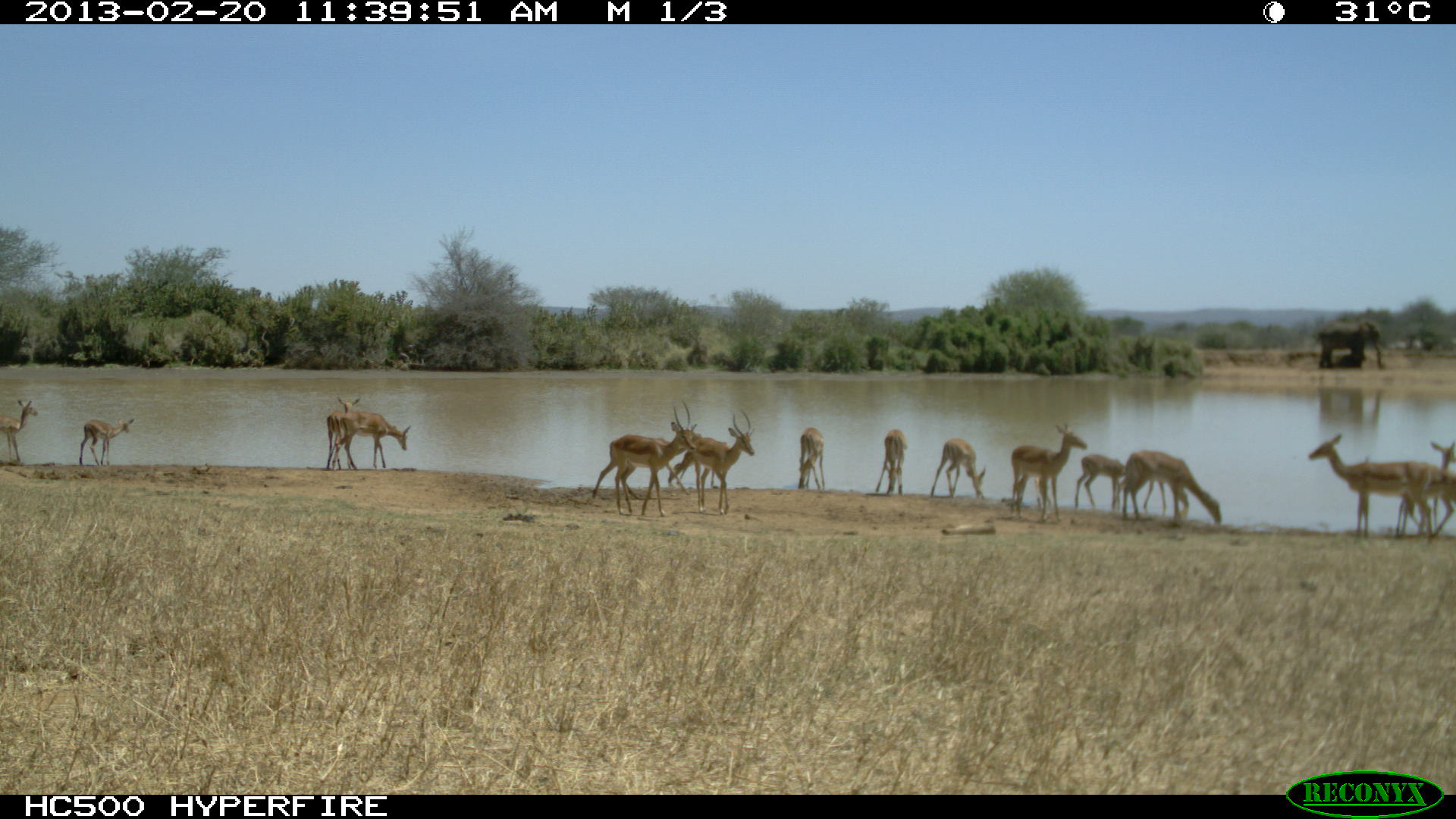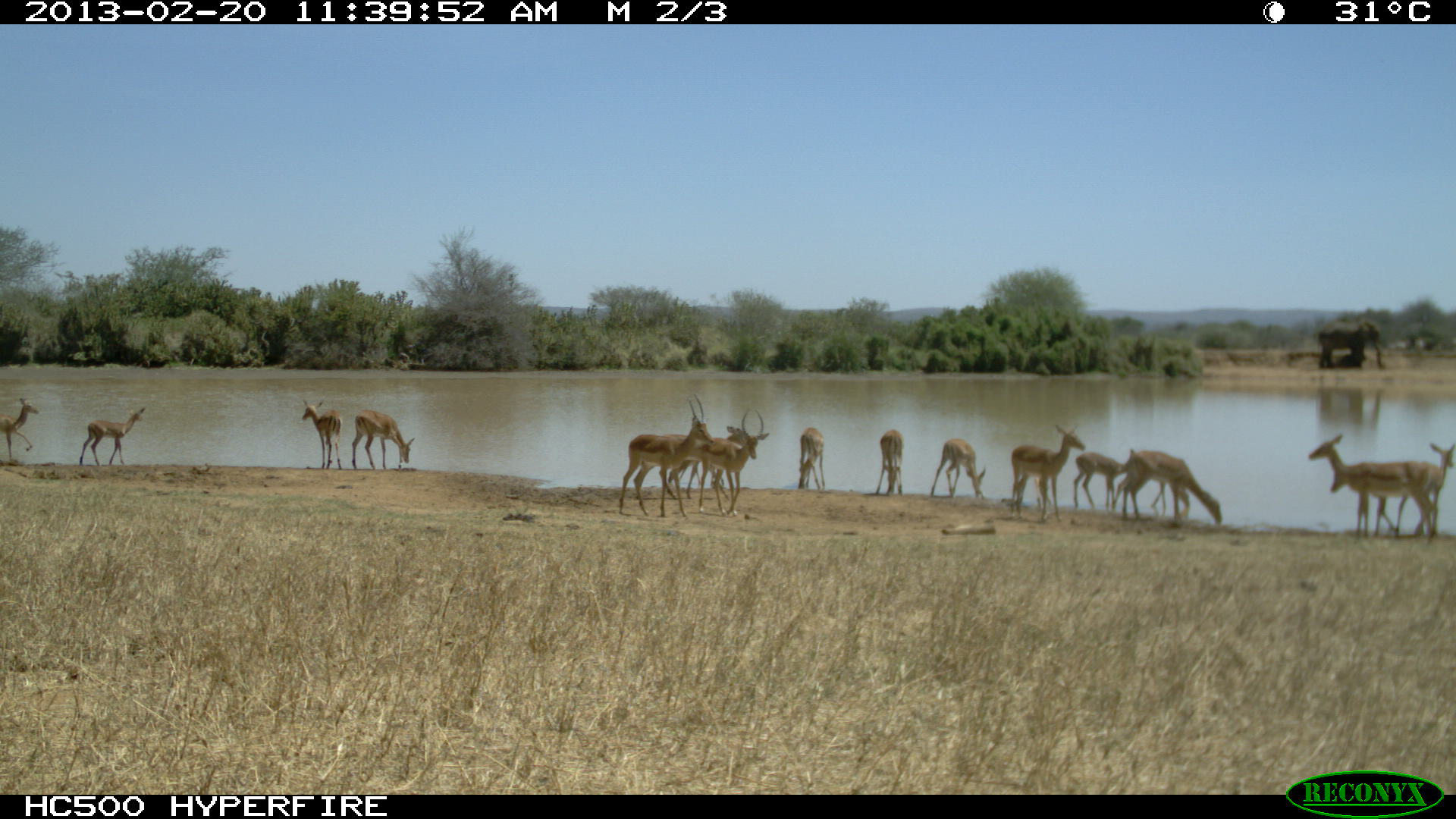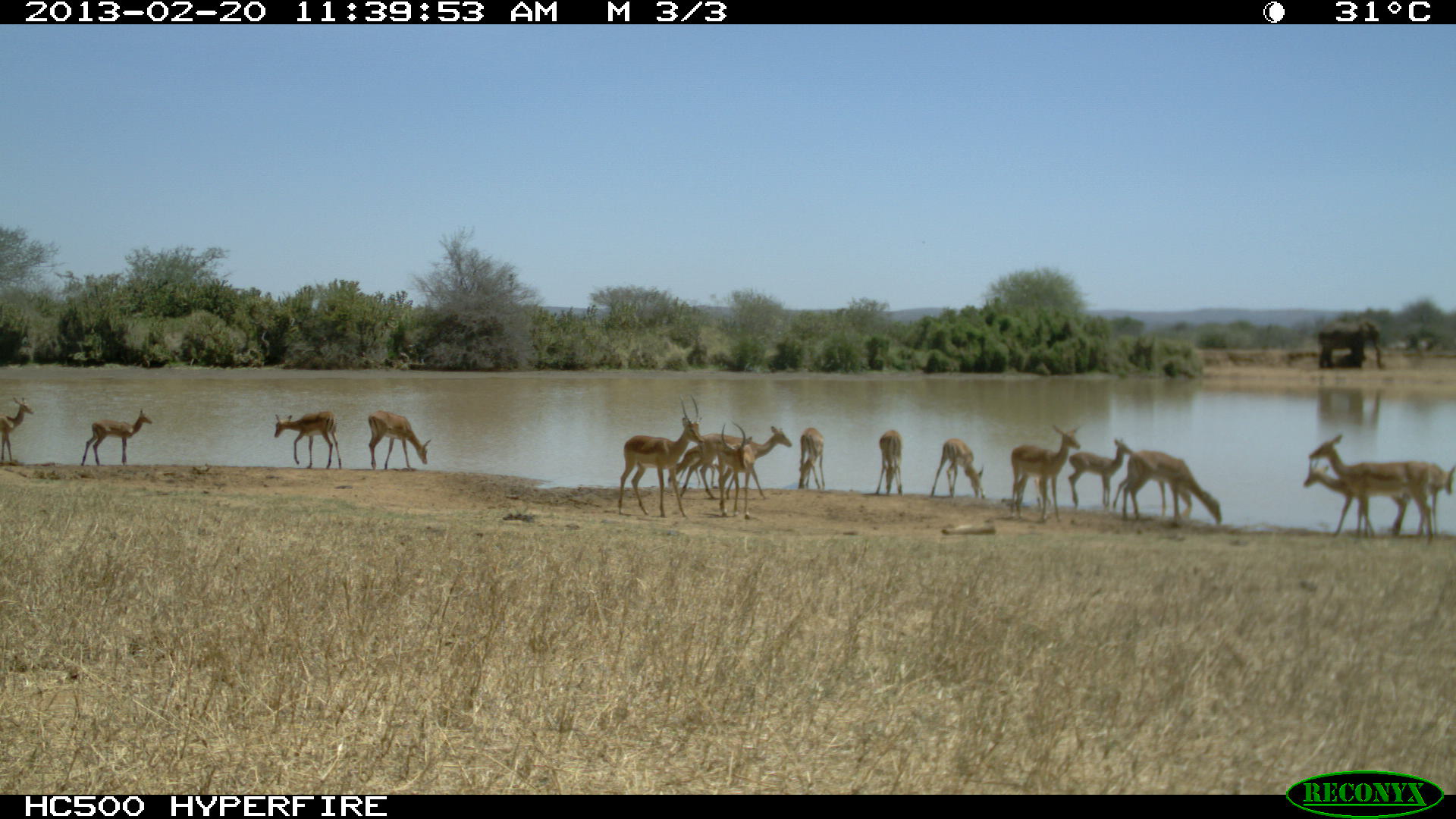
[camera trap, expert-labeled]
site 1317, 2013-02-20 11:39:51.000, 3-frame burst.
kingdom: Animalia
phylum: Chordata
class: Mammalia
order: Artiodactyla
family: Bovidae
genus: Aepyceros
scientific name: Aepyceros melampus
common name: impala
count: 15